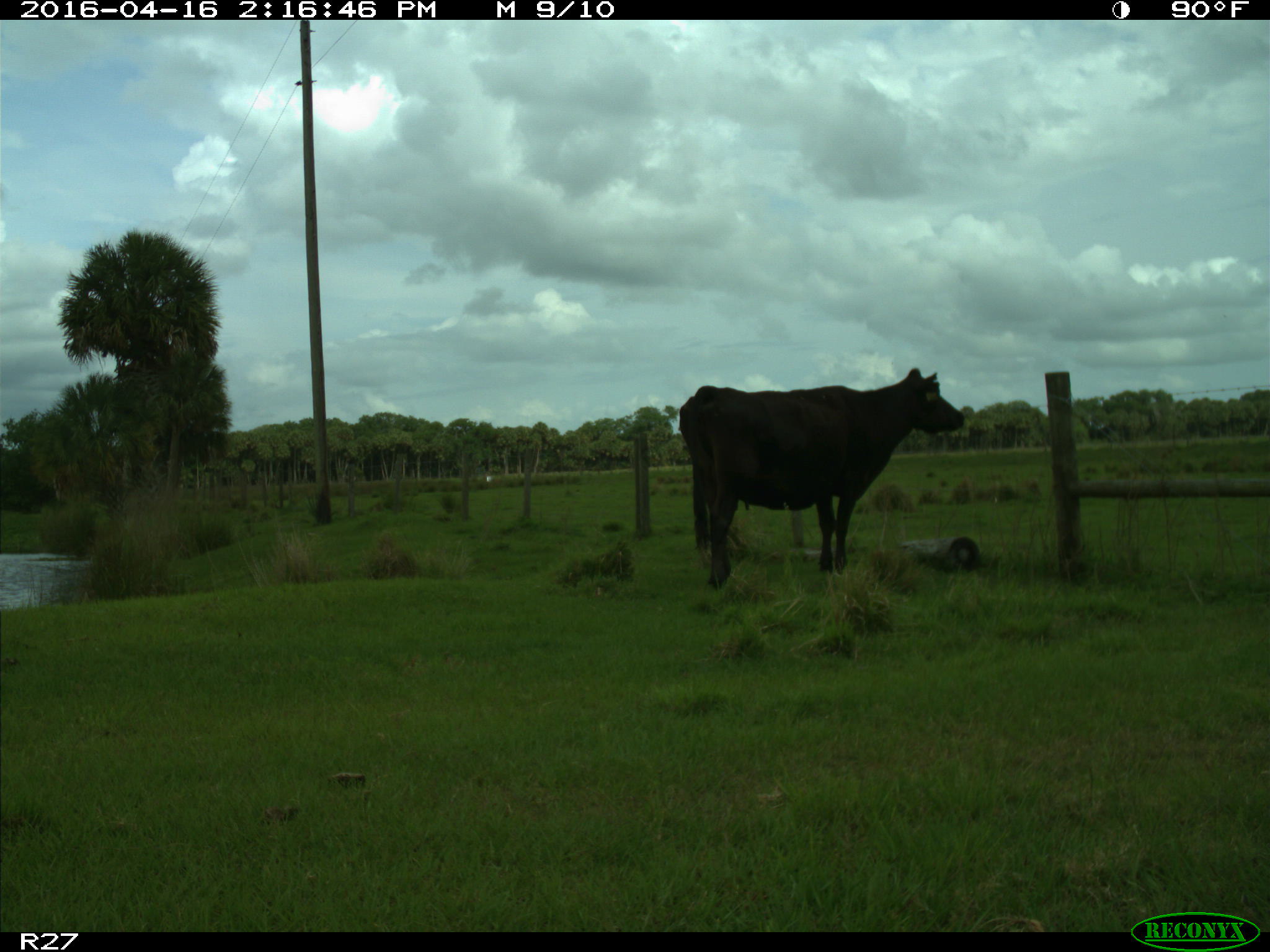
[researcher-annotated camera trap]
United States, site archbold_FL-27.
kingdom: Animalia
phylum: Chordata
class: Mammalia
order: Artiodactyla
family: Bovidae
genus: Bos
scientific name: Bos taurus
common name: domestic cow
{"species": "Bos taurus (domestic cow)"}